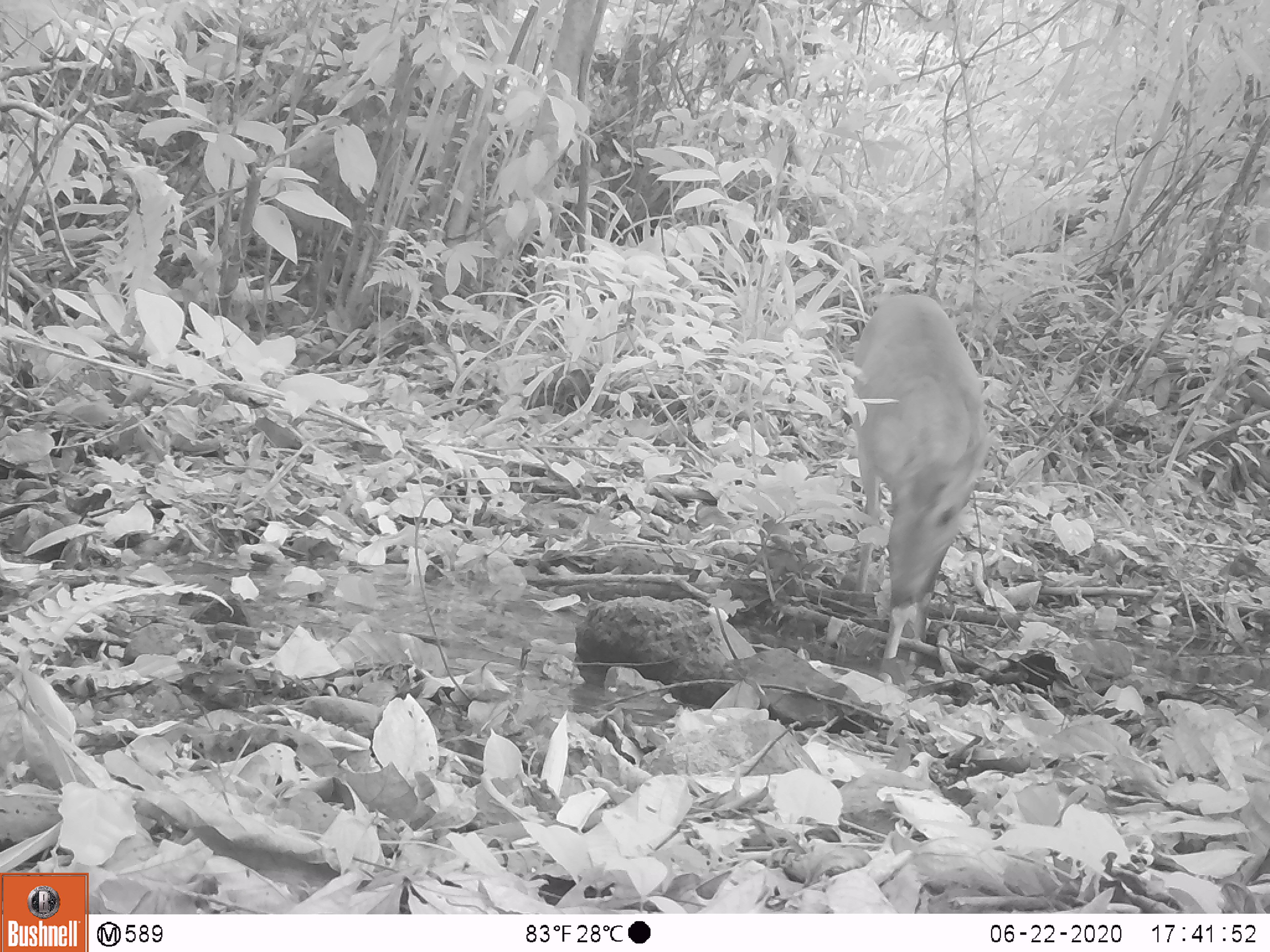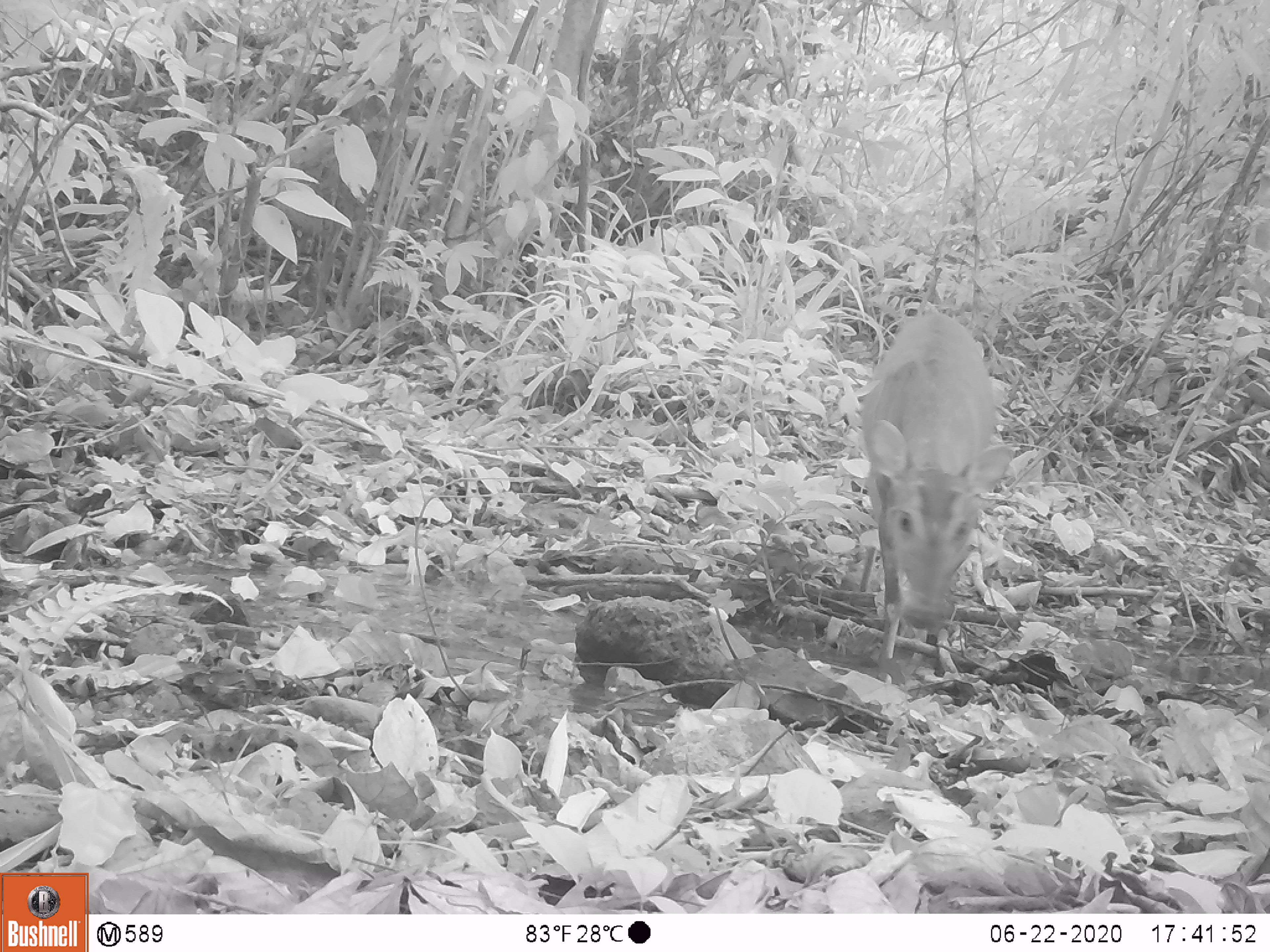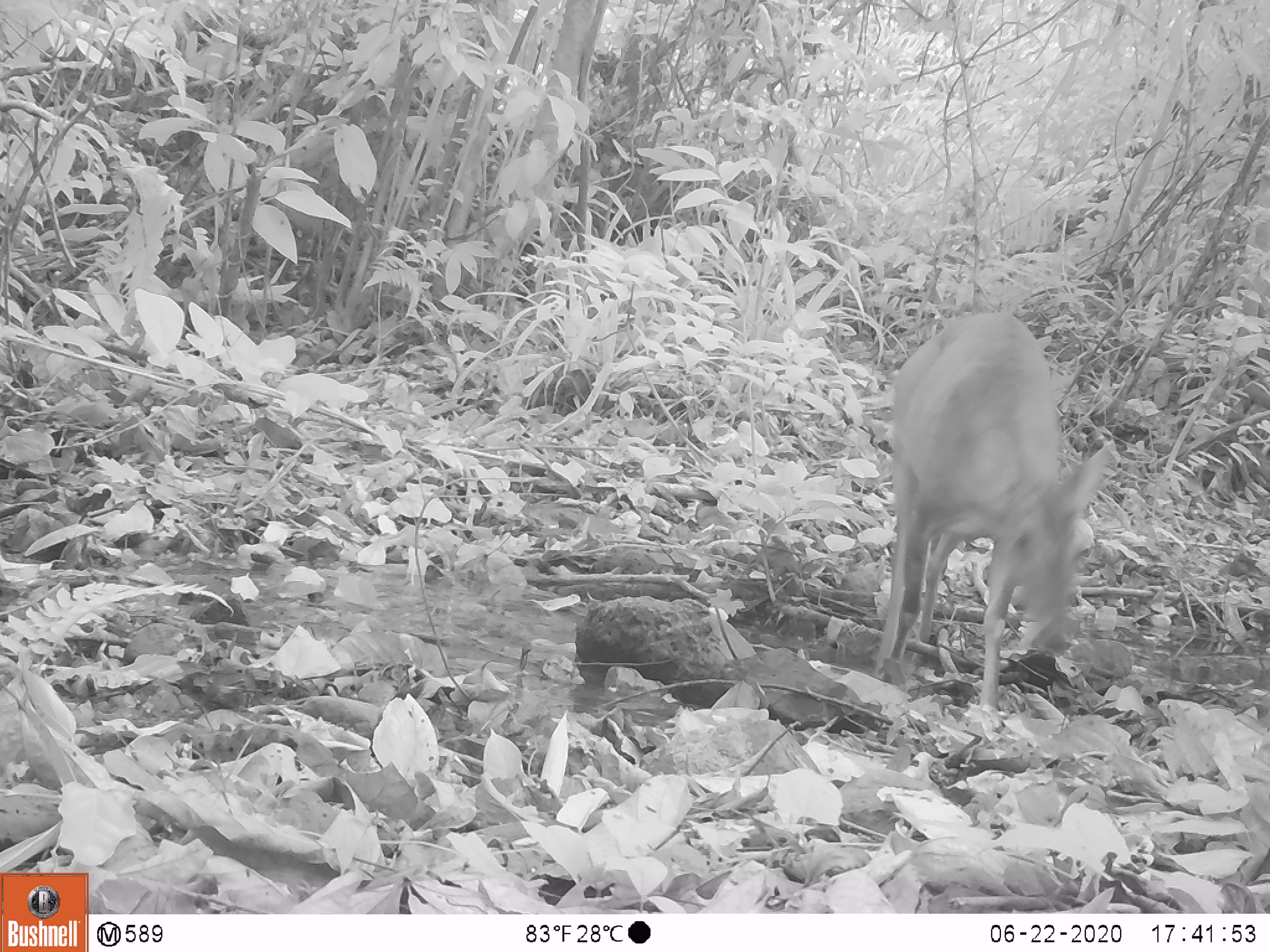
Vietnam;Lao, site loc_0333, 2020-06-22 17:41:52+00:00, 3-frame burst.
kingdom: Animalia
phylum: Chordata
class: Mammalia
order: Artiodactyla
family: Cervidae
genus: Muntiacus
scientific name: Muntiacus vuquangensis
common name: large-antlered muntjac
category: large antlered muntjac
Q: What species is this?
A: Large antlered muntjac (large-antlered muntjac) (Muntiacus vuquangensis).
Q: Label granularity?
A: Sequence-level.